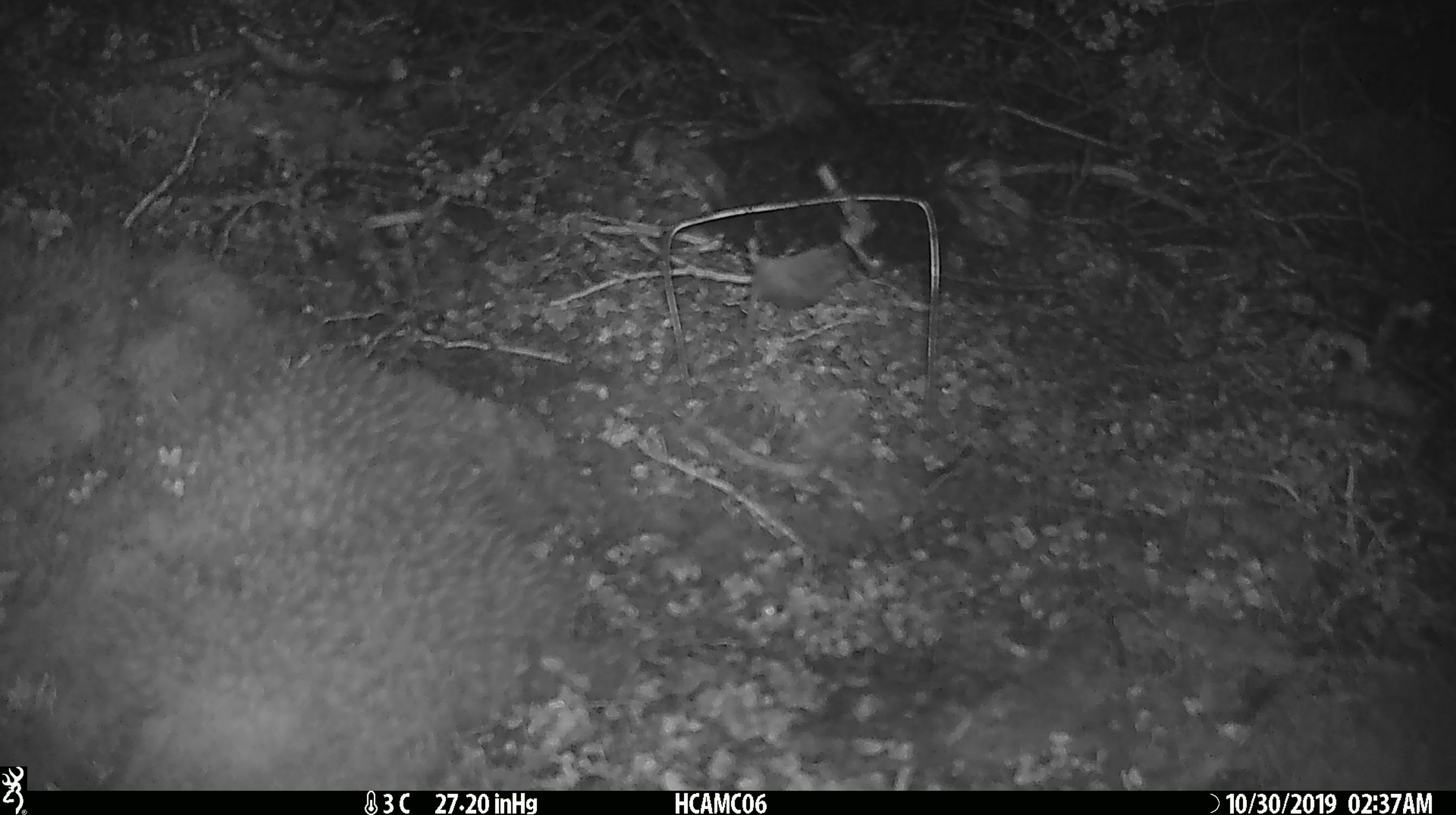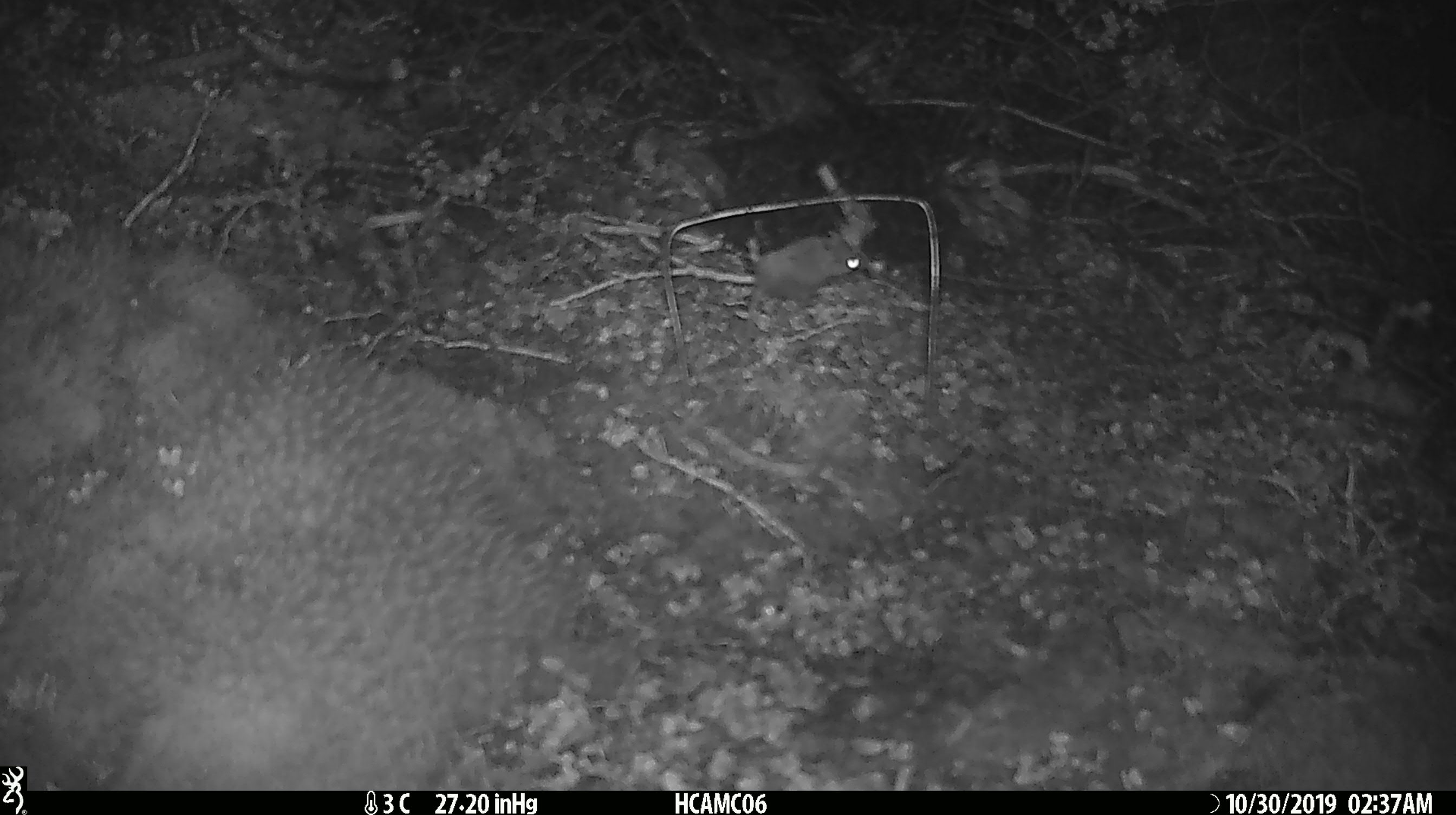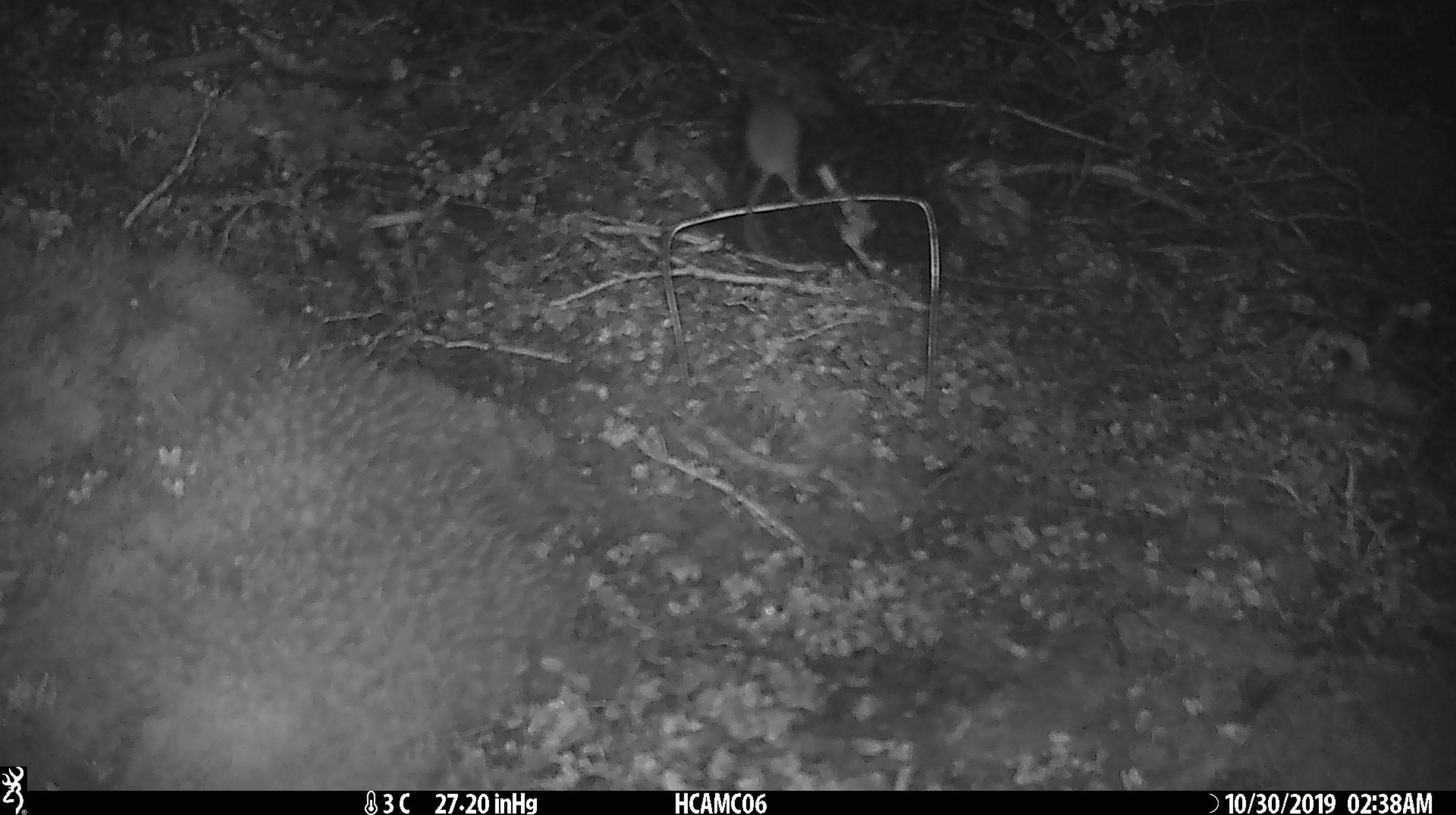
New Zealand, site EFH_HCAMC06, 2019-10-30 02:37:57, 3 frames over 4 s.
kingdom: Animalia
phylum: Chordata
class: Mammalia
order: Rodentia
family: Muridae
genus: Mus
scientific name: Mus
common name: mouse